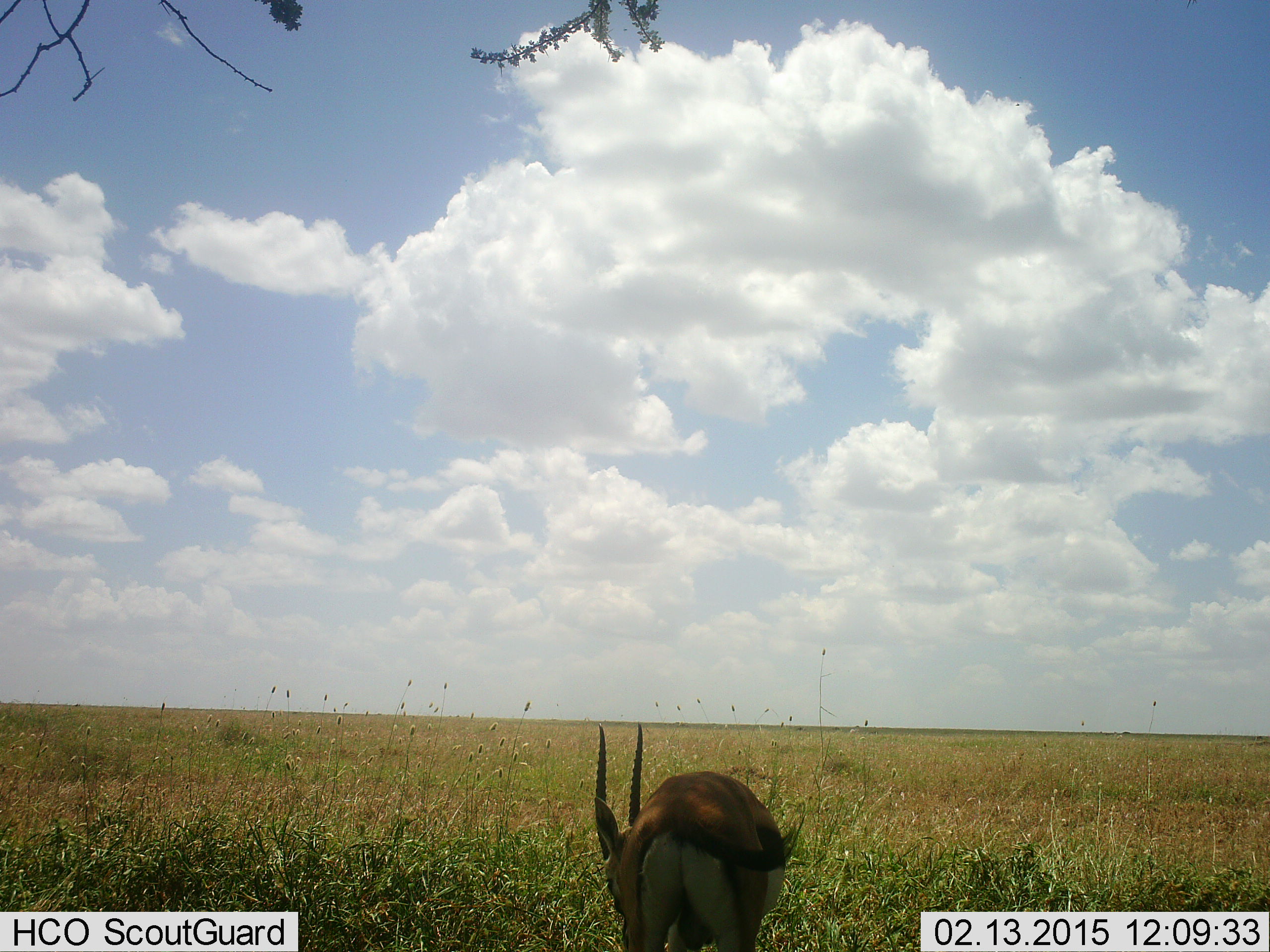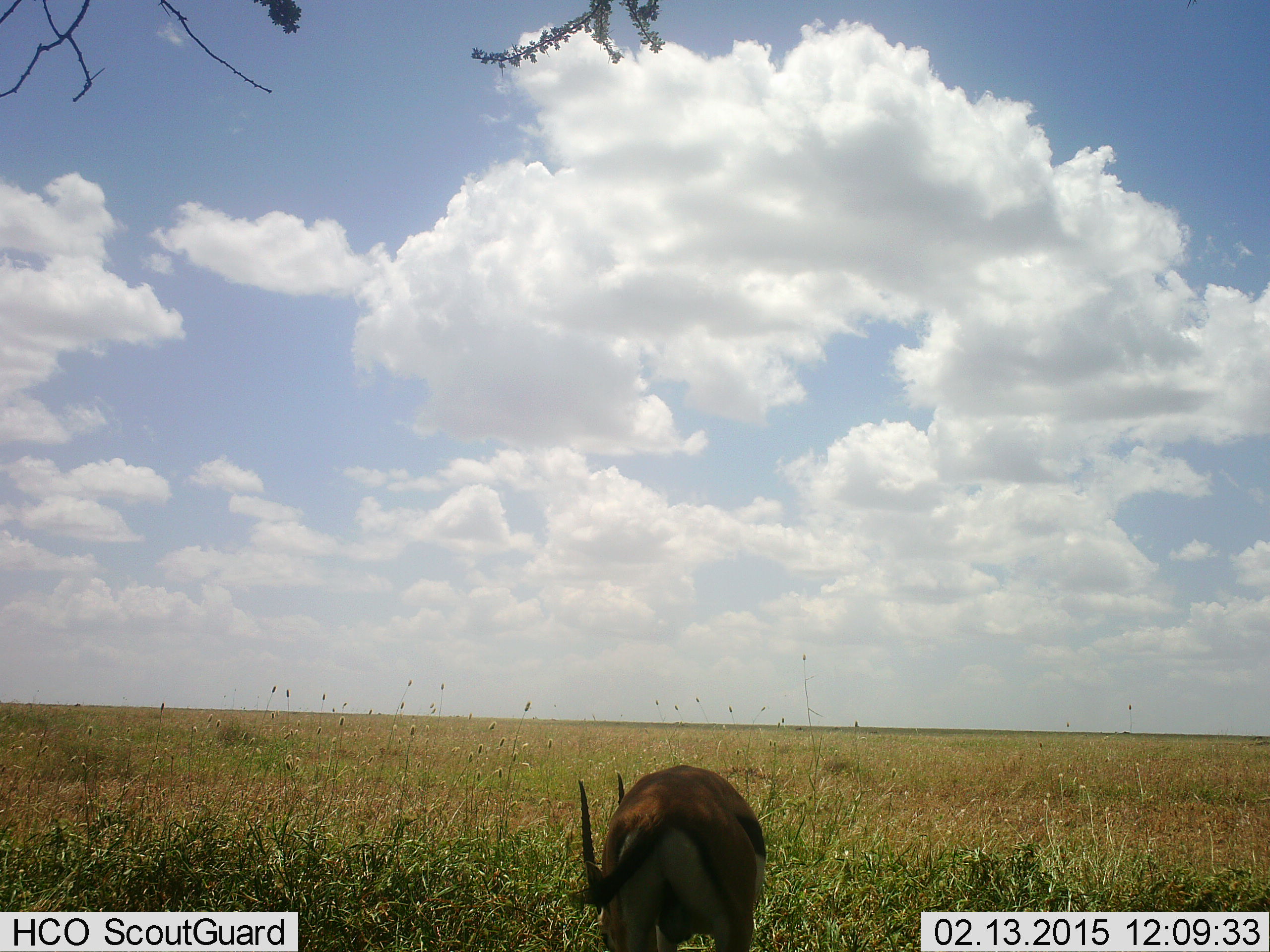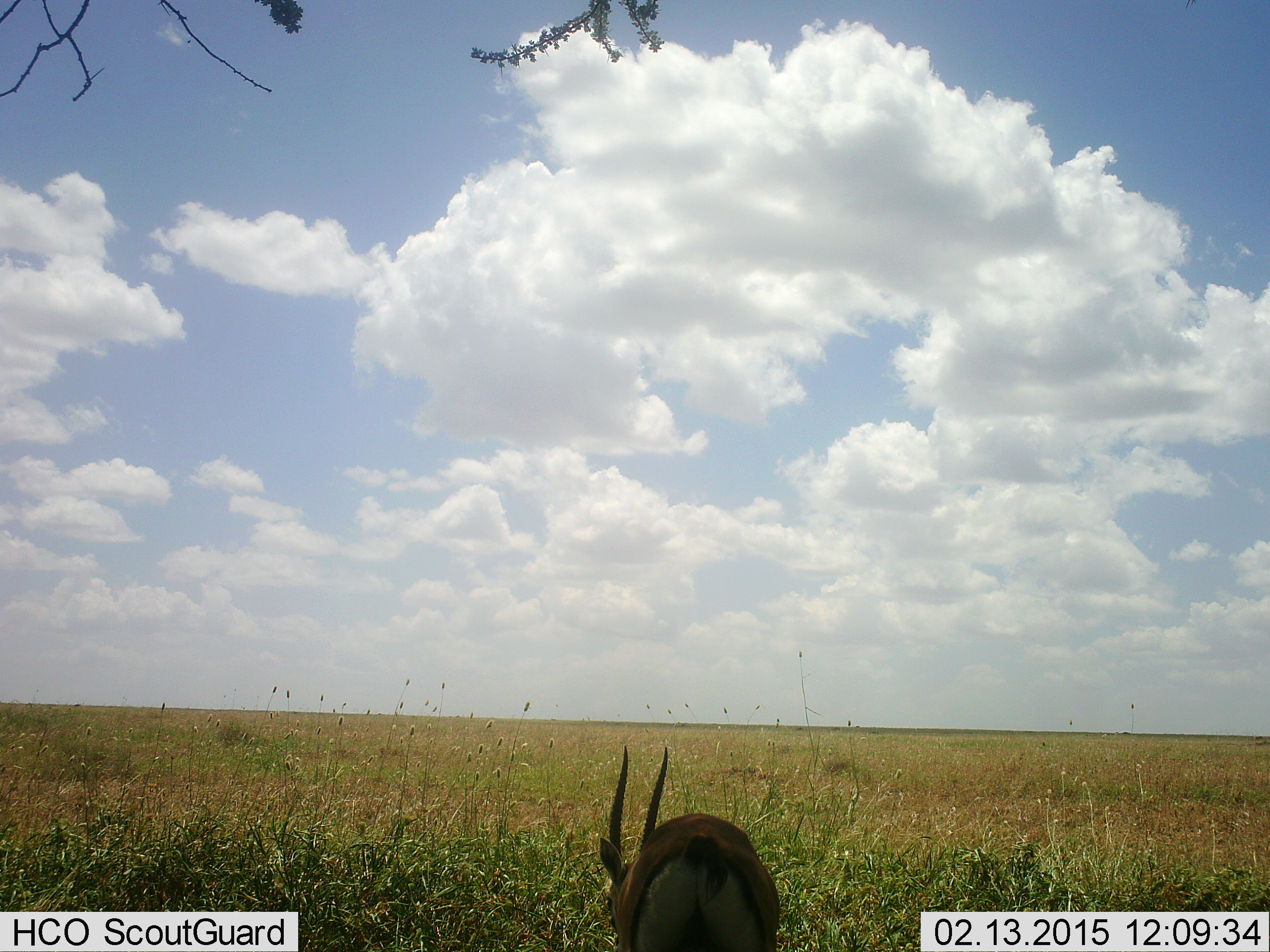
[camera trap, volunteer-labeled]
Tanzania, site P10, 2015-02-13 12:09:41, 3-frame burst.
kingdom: Animalia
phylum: Chordata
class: Mammalia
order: Artiodactyla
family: Bovidae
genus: Eudorcas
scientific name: Eudorcas thomsonii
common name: thomson's gazelle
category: gazellethomsons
Gazellethomsons (thomson's gazelle) (Eudorcas thomsonii), count 1. Behavior (volunteer vote fractions): standing 30%, resting 0%, moving 0%, interacting 0%. Young present (vote fraction): 0%. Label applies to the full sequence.